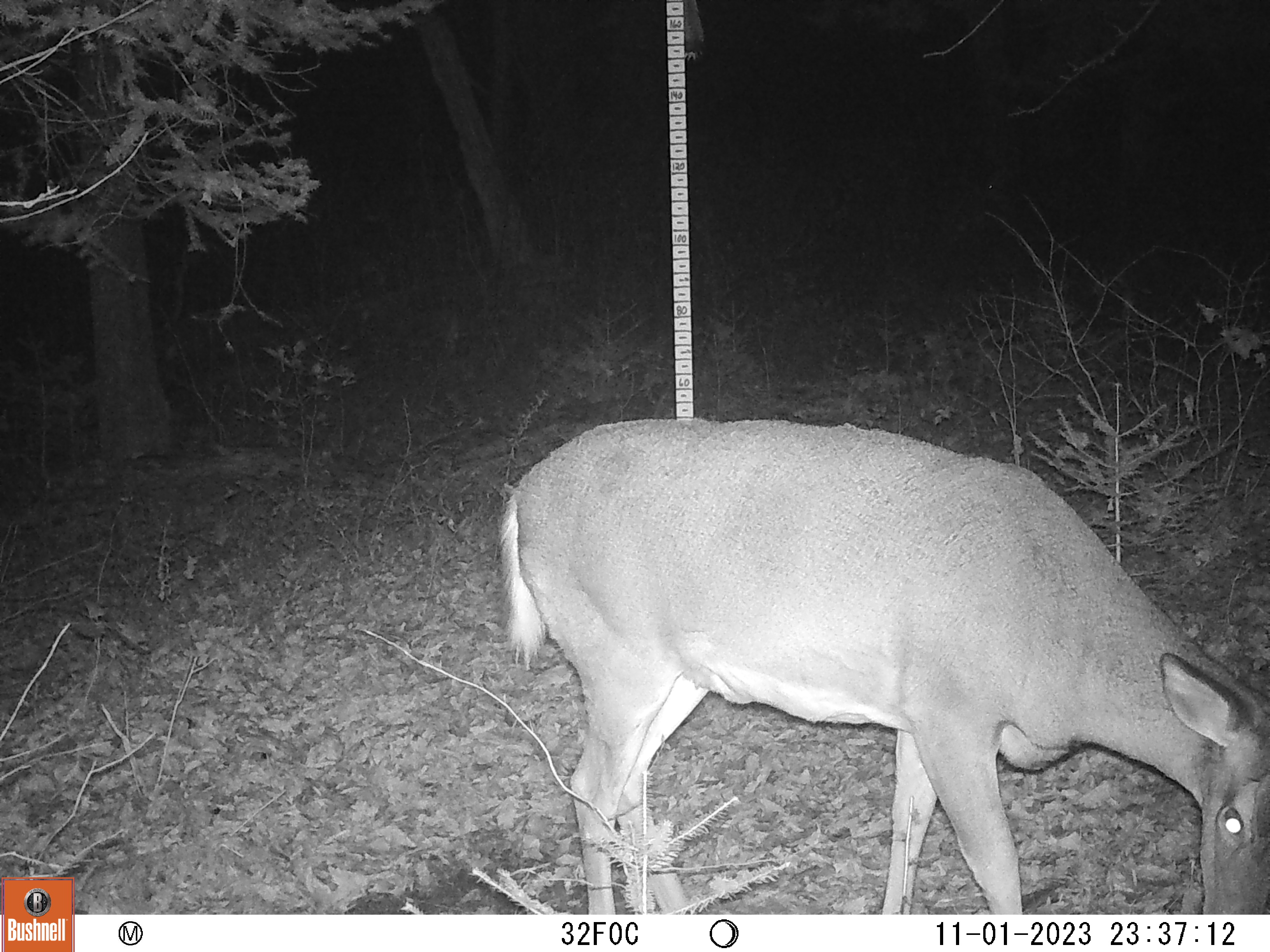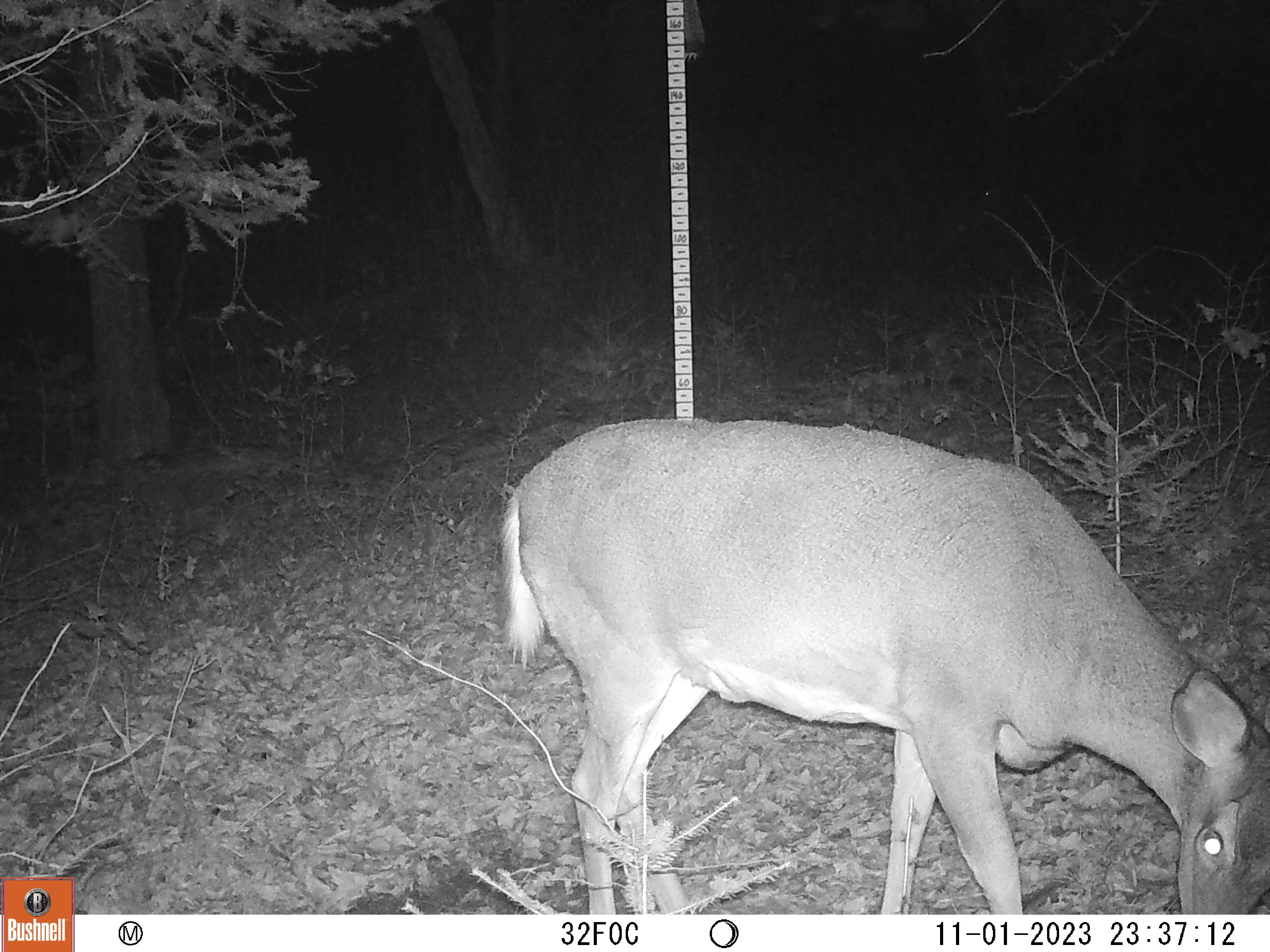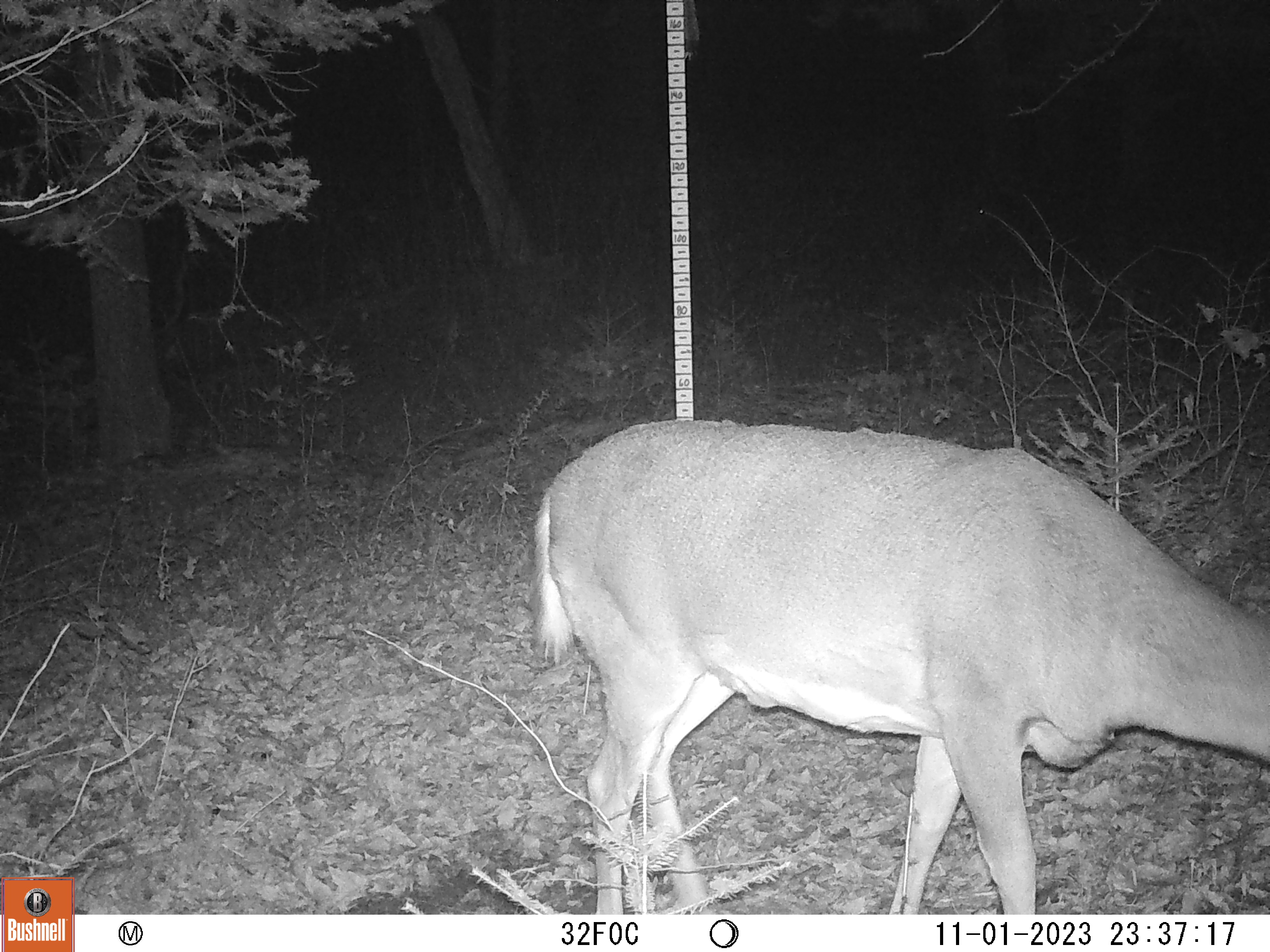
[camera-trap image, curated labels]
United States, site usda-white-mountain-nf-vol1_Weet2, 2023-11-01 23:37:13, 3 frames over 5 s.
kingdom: Animalia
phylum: Chordata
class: Mammalia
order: Artiodactyla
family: Cervidae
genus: Odocoileus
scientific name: Odocoileus virginianus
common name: white-tailed deer